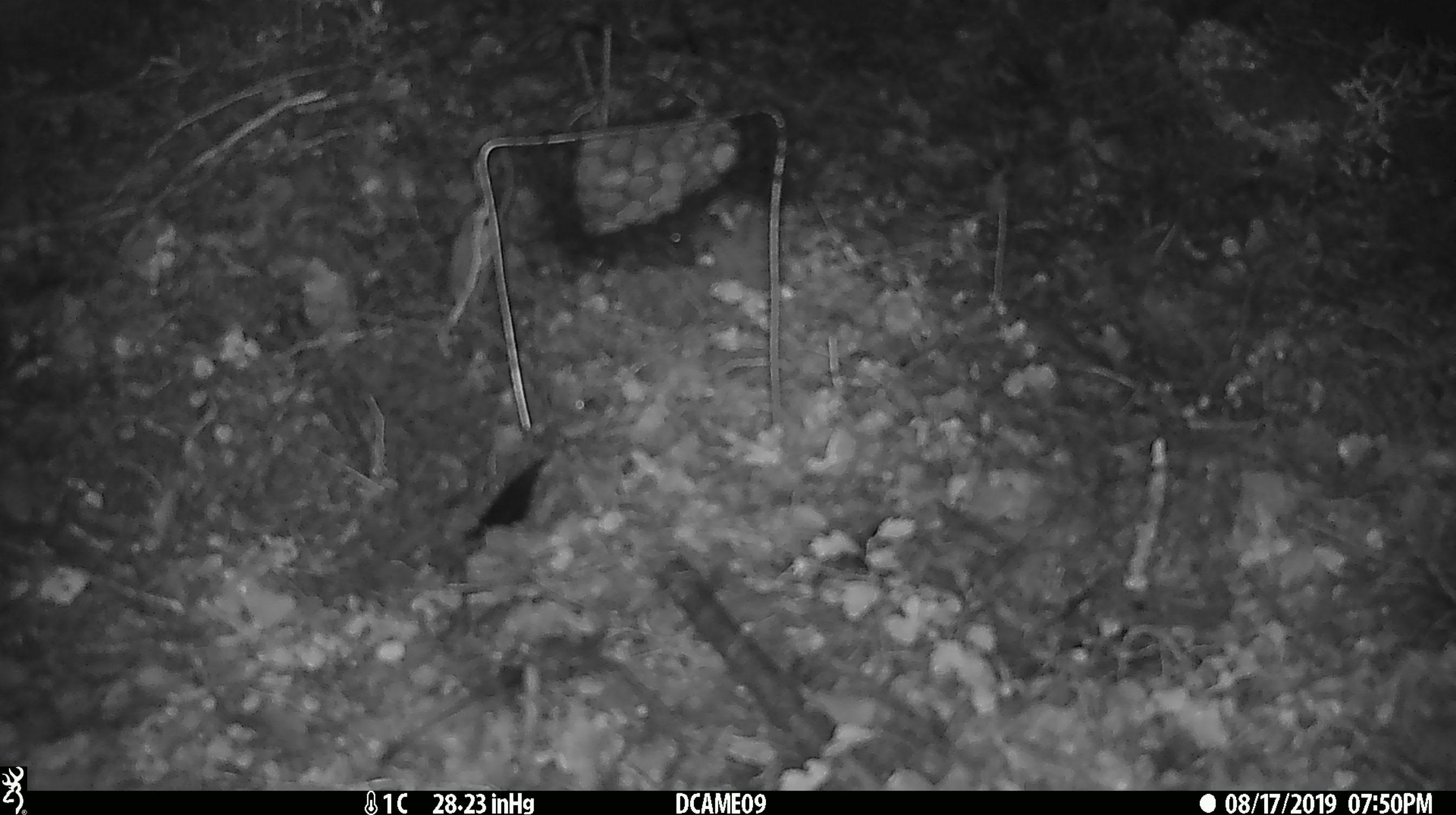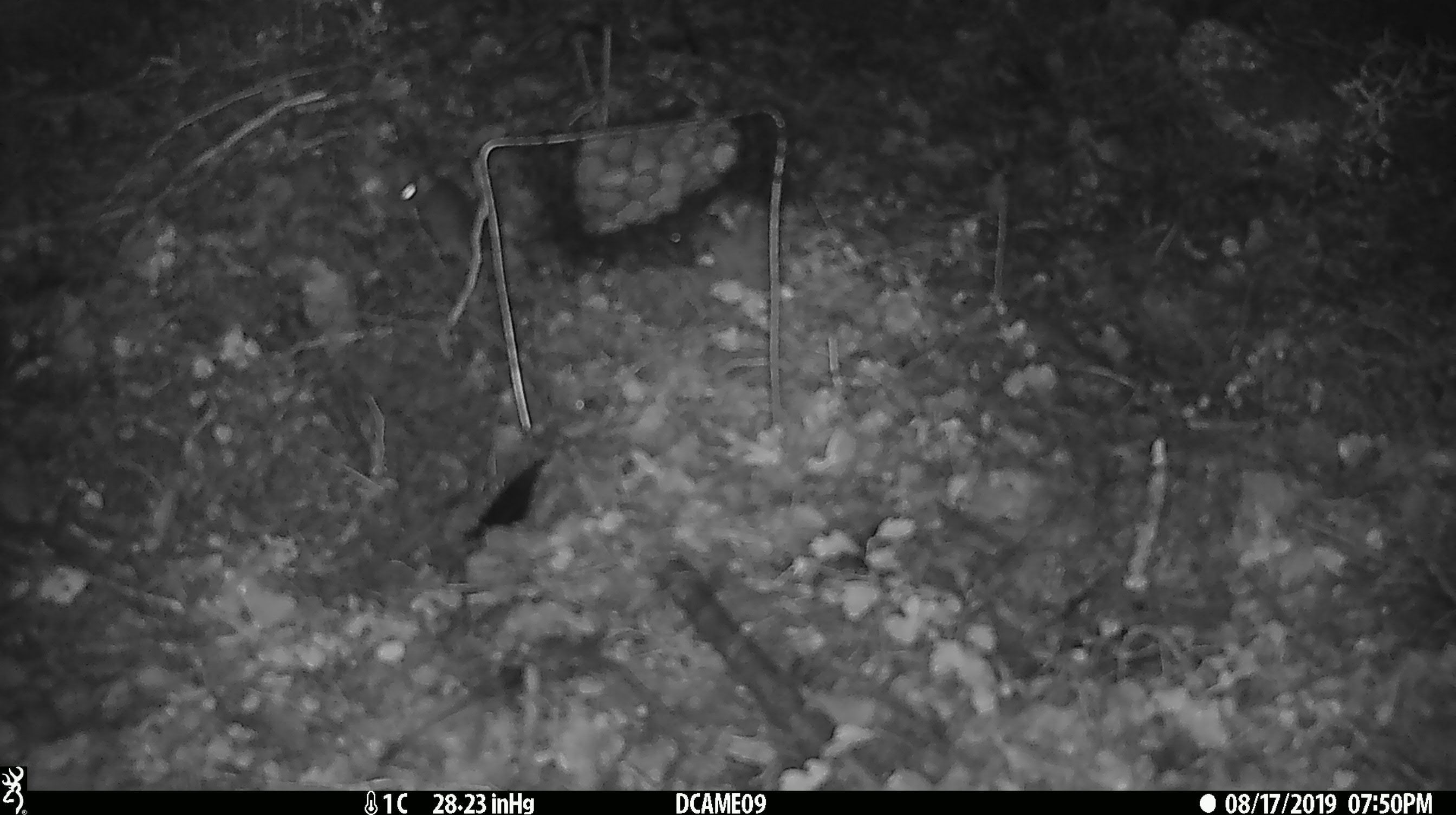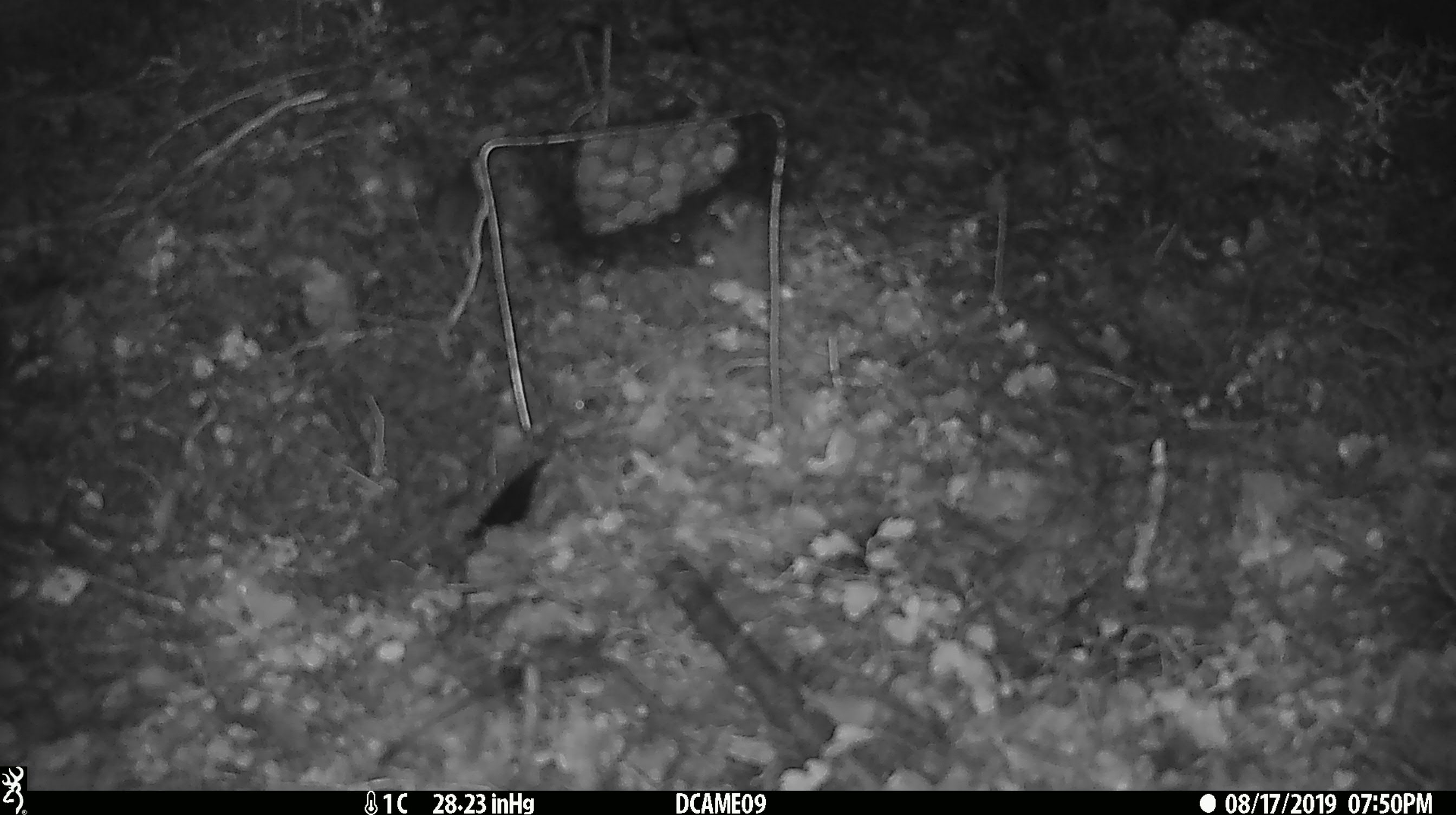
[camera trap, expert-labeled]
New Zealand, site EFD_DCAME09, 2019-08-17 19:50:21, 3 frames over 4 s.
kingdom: Animalia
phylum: Chordata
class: Mammalia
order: Rodentia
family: Muridae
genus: Mus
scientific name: Mus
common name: mouse